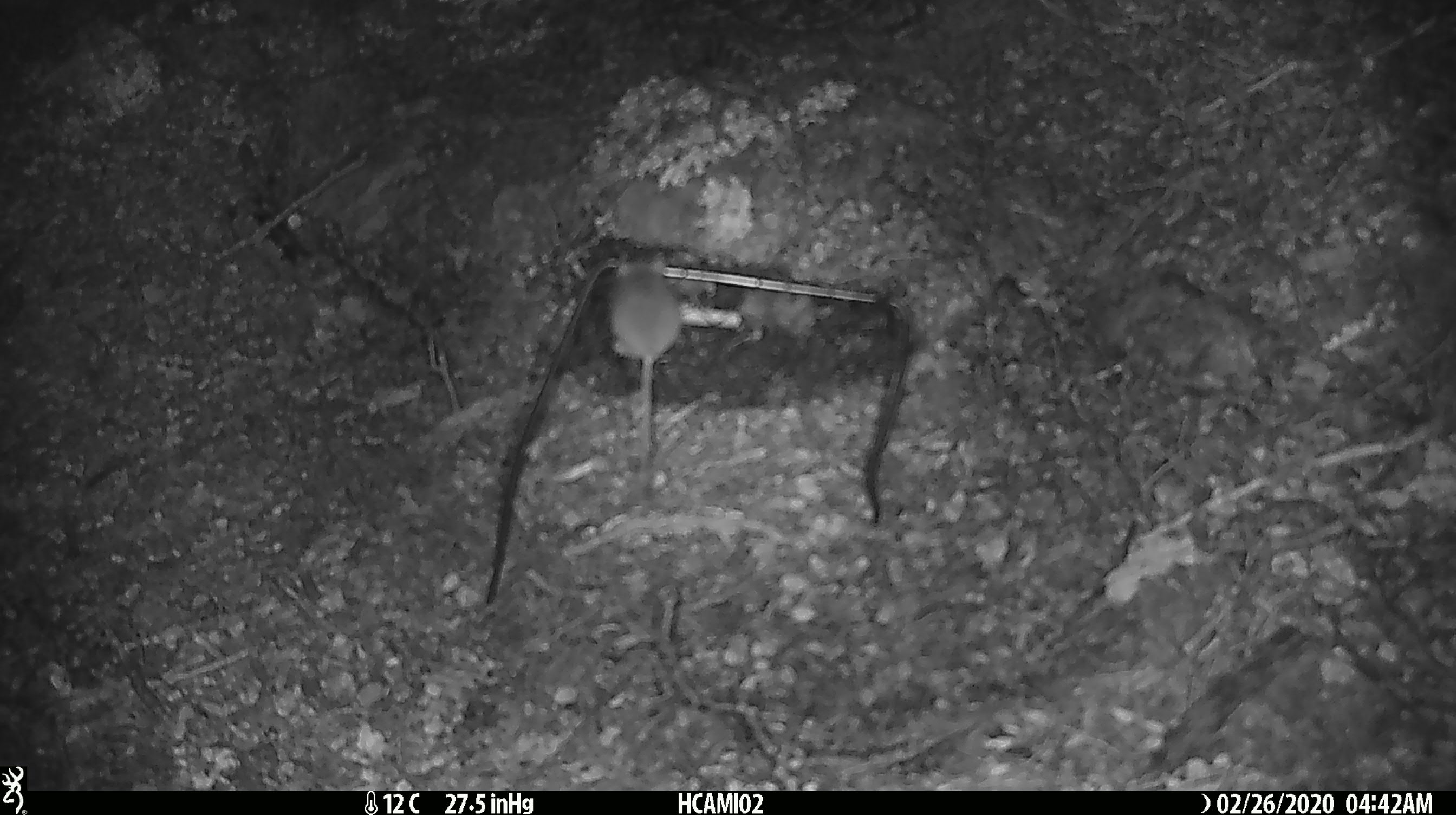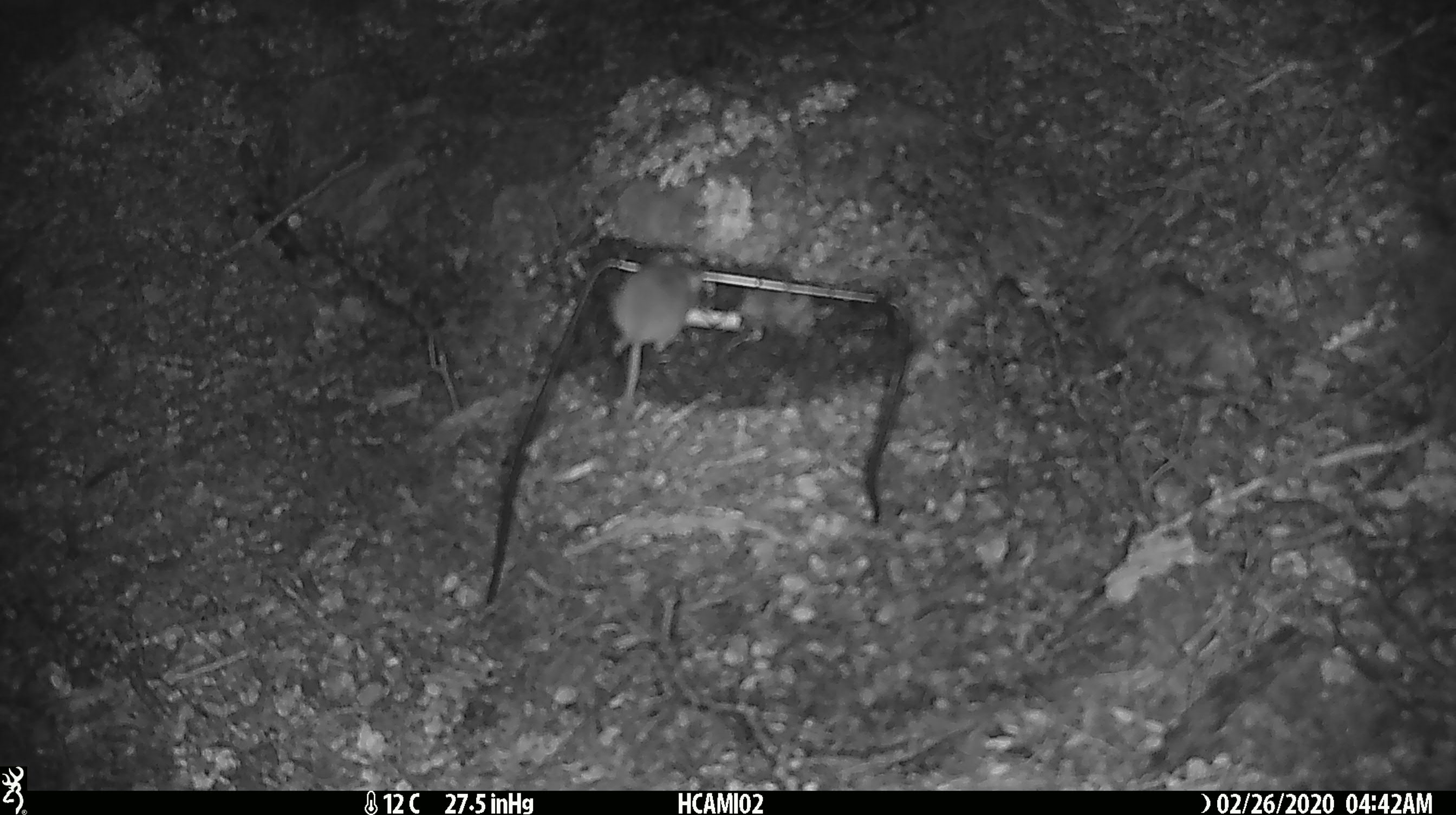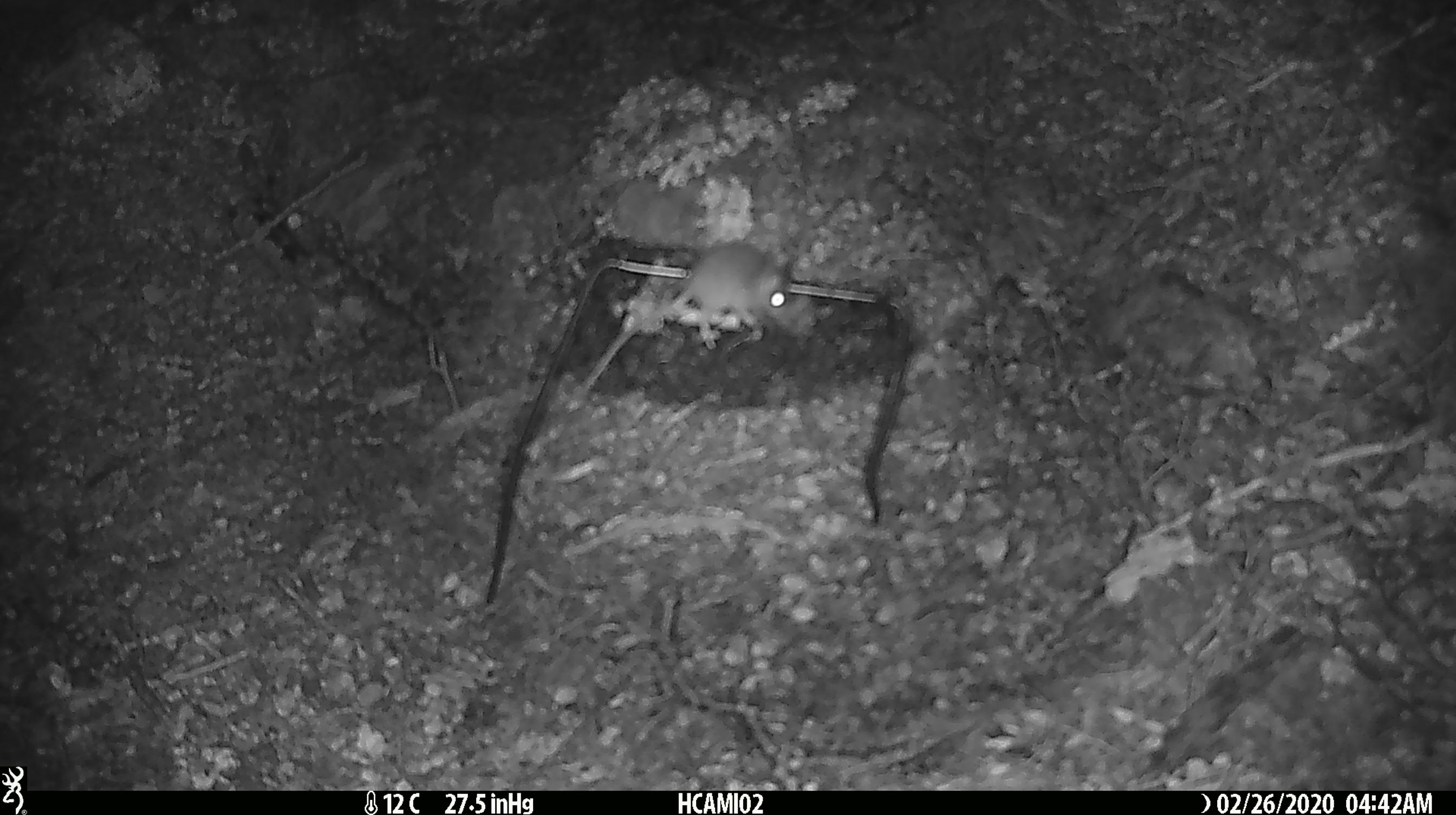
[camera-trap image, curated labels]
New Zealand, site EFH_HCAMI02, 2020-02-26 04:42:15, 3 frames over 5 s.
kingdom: Animalia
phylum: Chordata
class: Mammalia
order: Rodentia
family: Muridae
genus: Mus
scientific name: Mus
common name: mouse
Mouse (Mus).